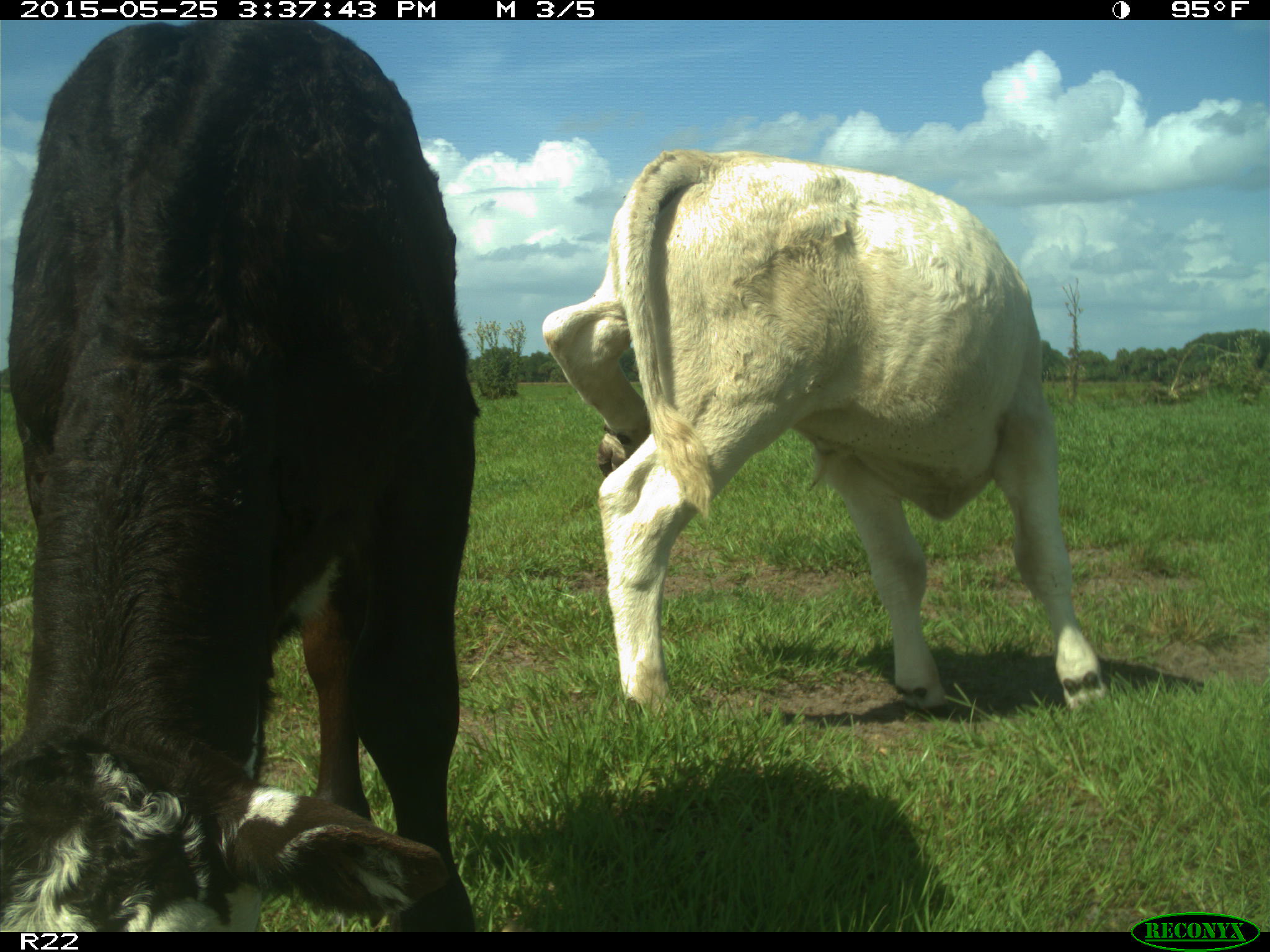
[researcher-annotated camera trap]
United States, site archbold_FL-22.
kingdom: Animalia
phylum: Chordata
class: Mammalia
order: Artiodactyla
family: Bovidae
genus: Bos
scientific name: Bos taurus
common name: domestic cow